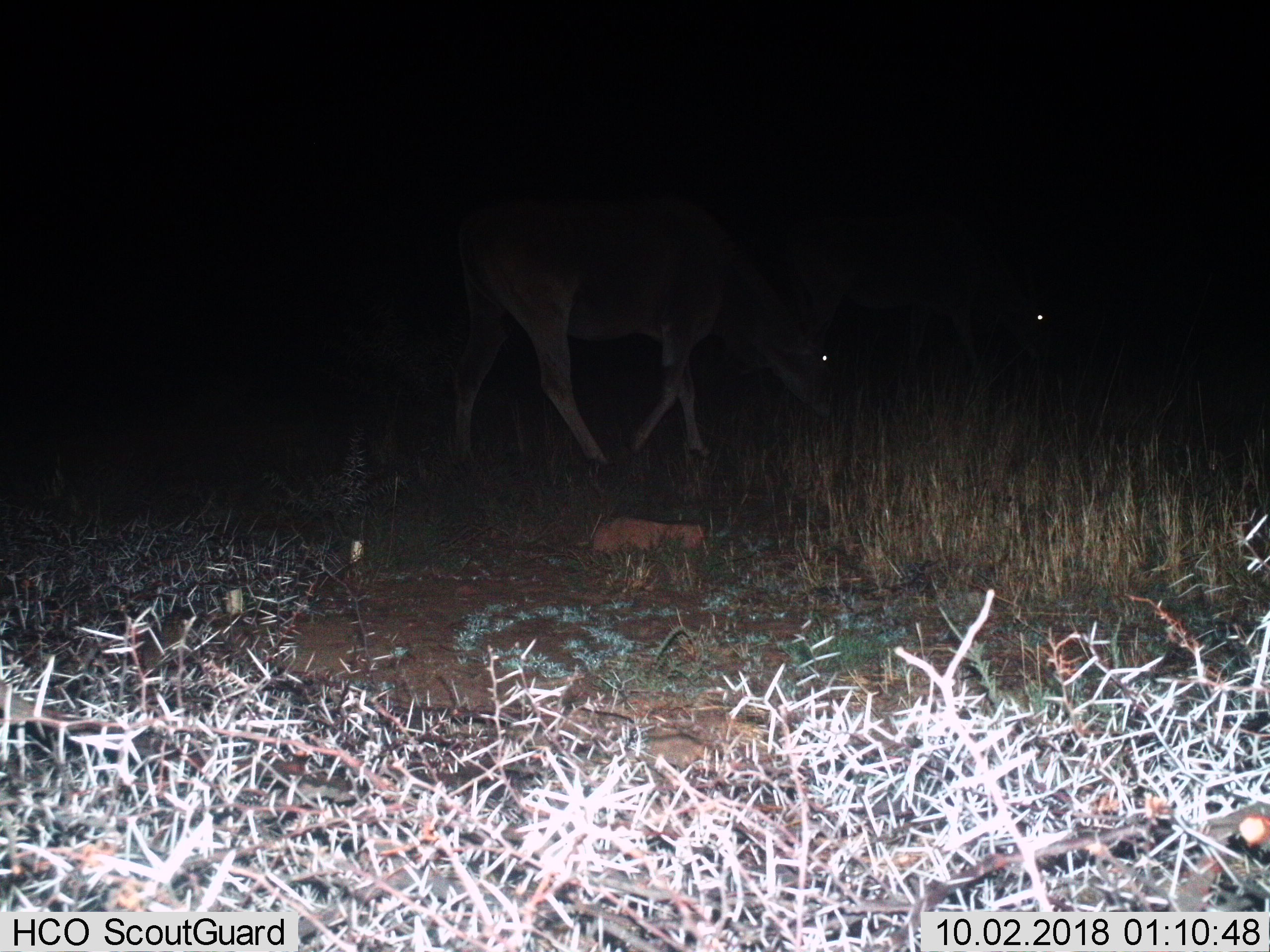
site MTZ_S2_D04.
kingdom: Animalia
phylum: Chordata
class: Mammalia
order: Artiodactyla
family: Bovidae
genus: Tragelaphus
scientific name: Tragelaphus oryx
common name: eland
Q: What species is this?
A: Eland (Tragelaphus oryx).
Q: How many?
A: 2.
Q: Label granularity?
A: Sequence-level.